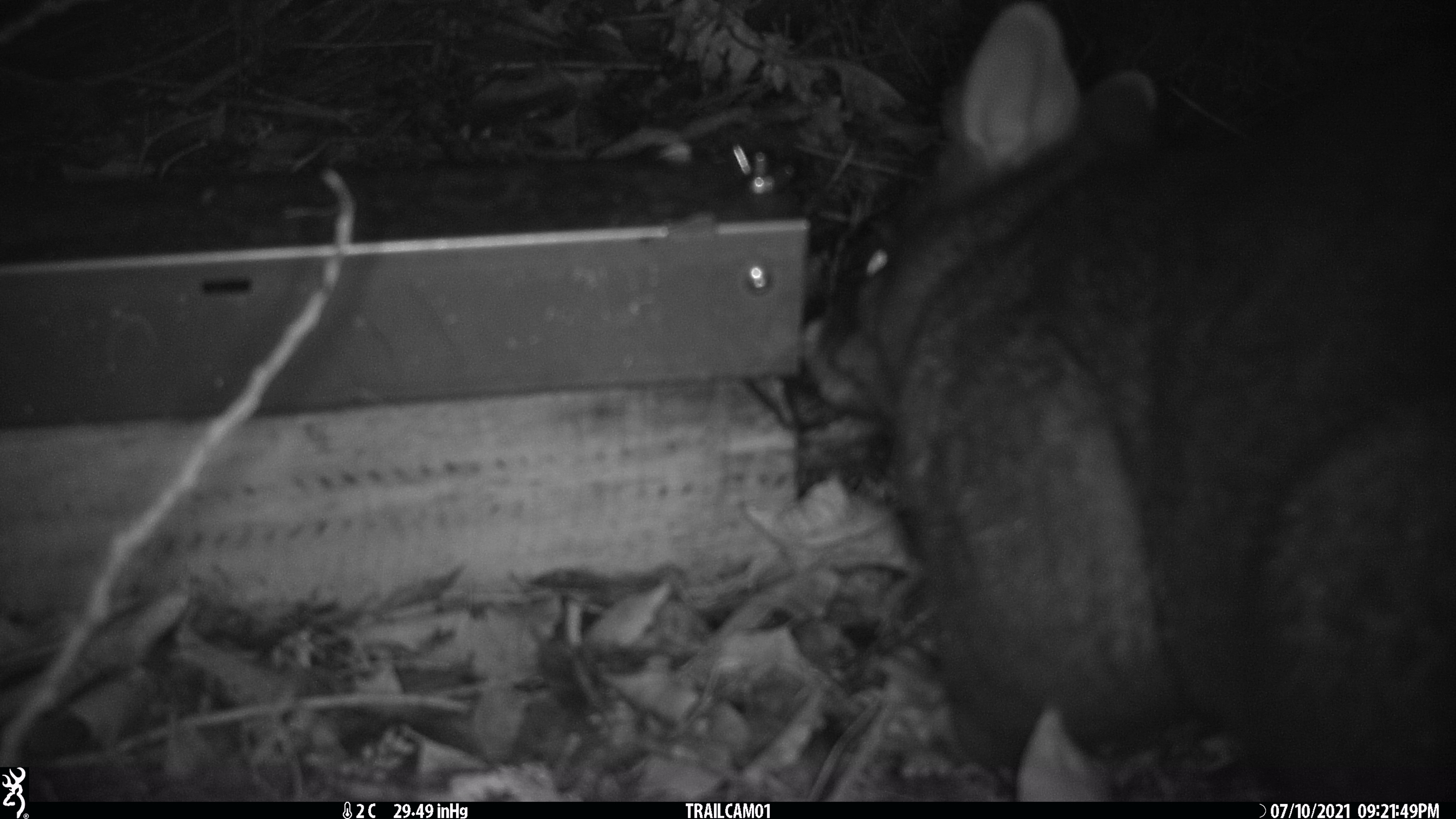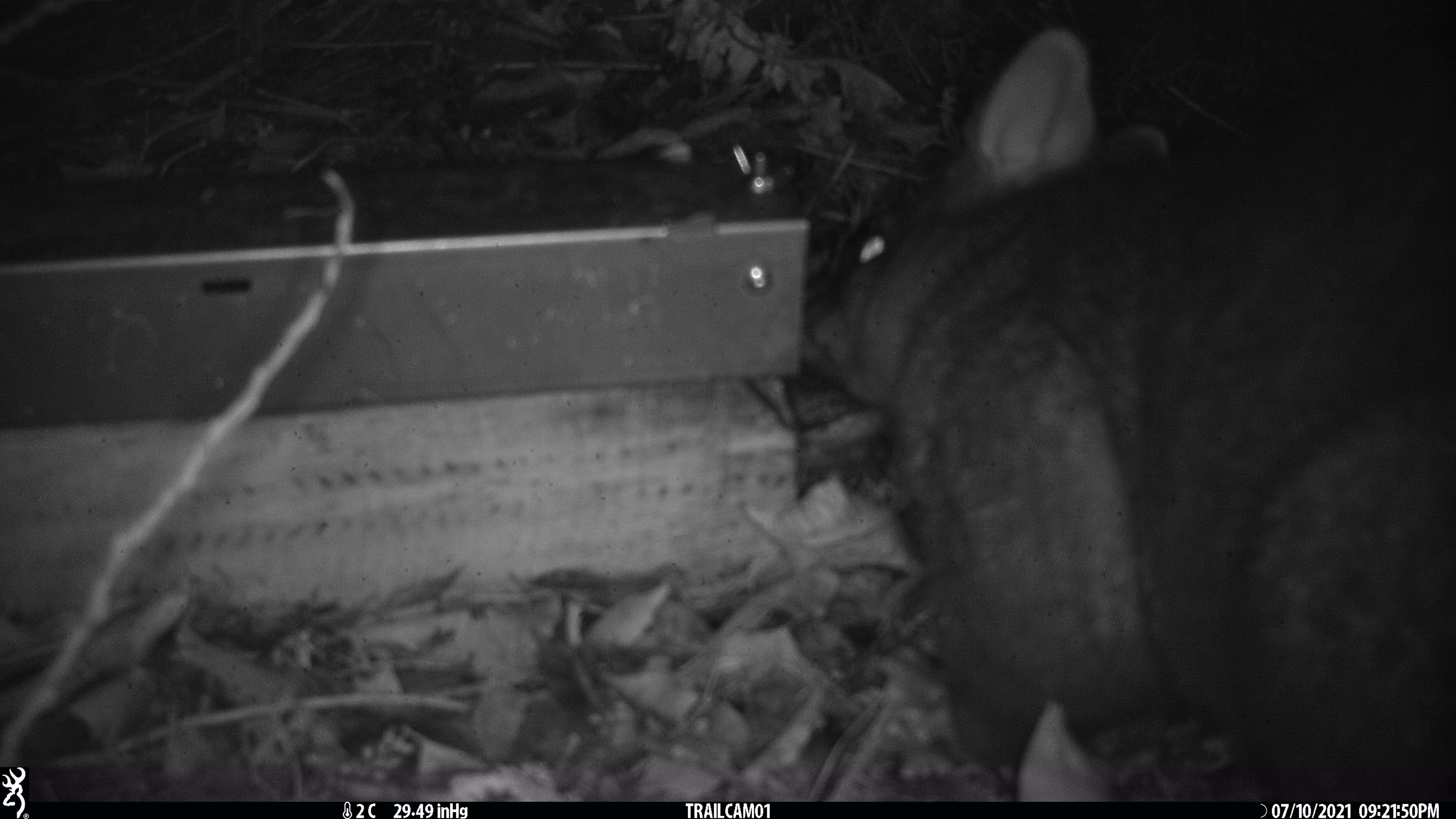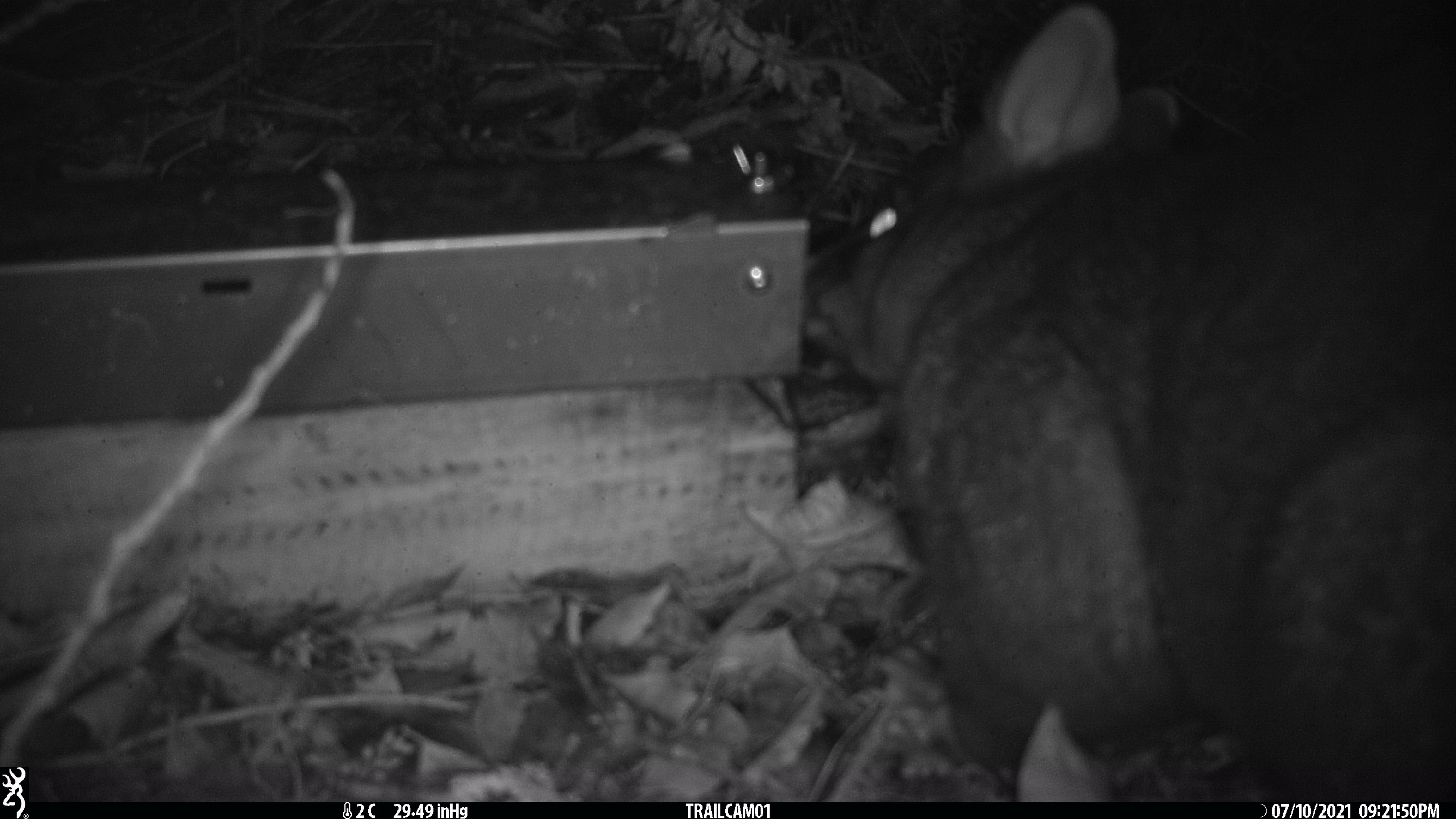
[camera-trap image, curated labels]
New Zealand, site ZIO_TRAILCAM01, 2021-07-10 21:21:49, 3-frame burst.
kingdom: Animalia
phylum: Chordata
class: Mammalia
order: Diprotodontia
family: Phalangeridae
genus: Trichosurus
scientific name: Trichosurus vulpecula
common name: common brushtail possum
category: possum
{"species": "possum (common brushtail possum) (Trichosurus vulpecula)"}